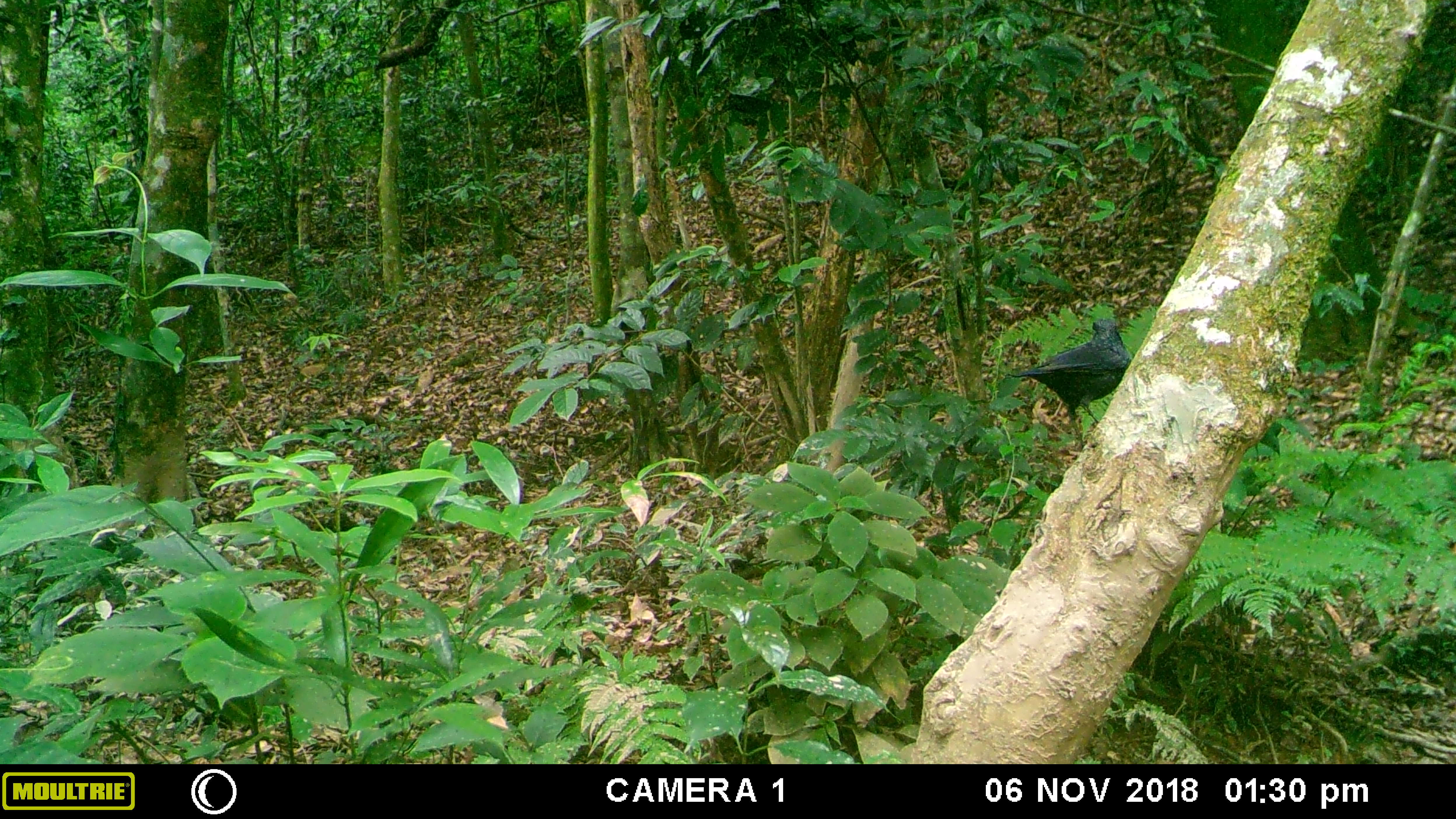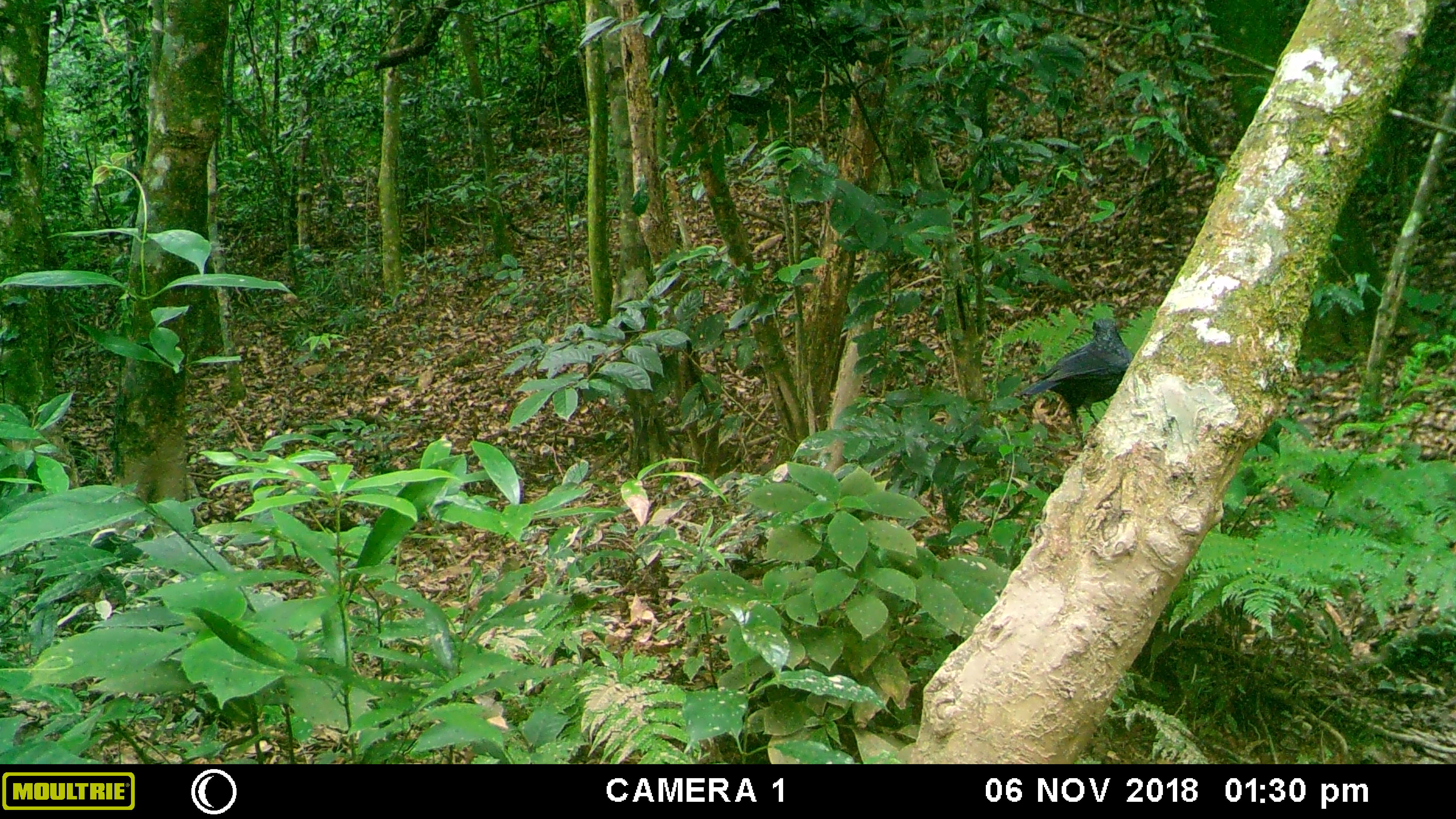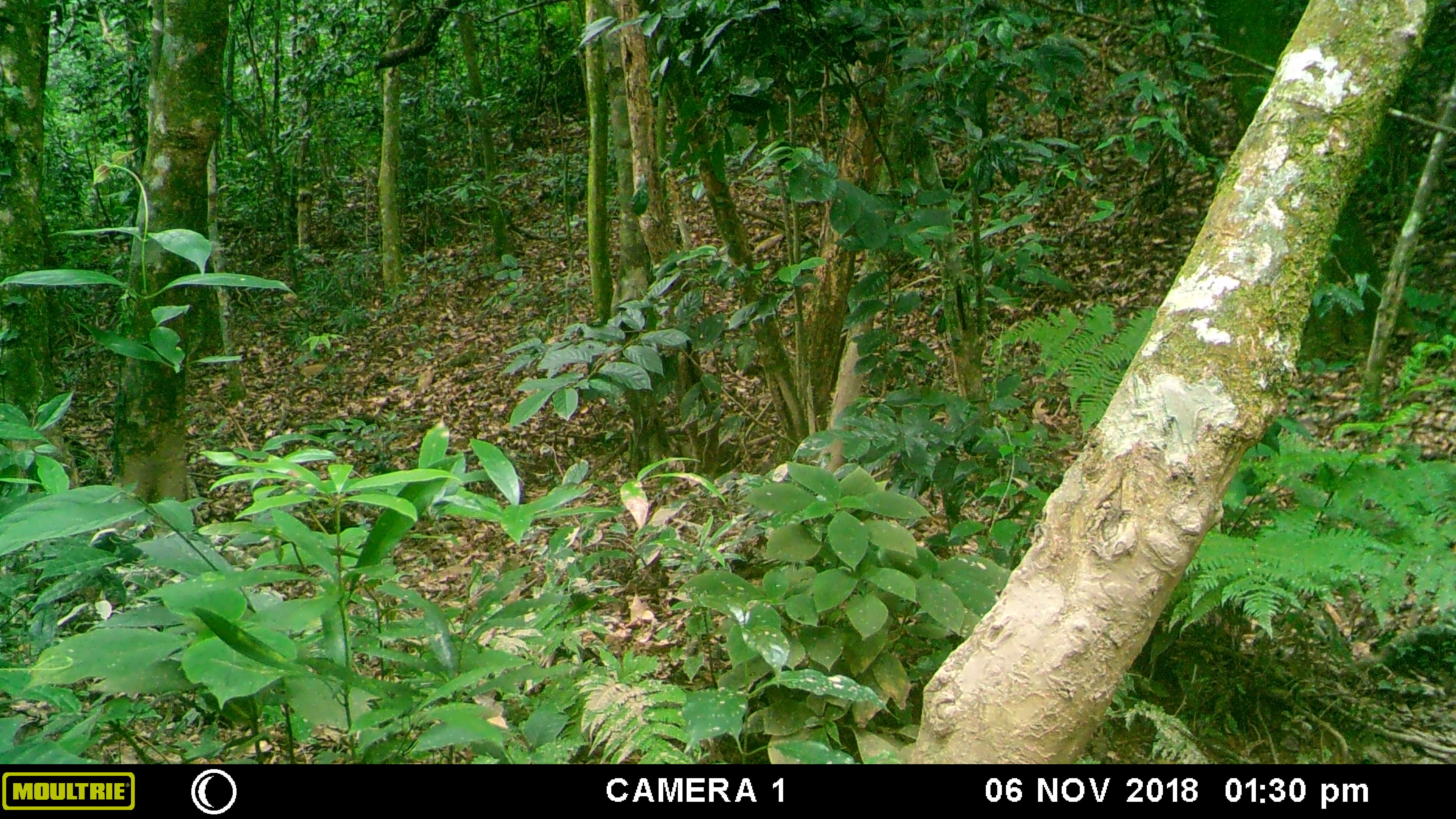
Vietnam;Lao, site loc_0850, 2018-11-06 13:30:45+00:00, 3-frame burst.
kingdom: Animalia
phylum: Chordata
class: Aves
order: Passeriformes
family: Muscicapidae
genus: Myophonus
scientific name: Myophonus caeruleus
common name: blue whistling thrush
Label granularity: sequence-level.